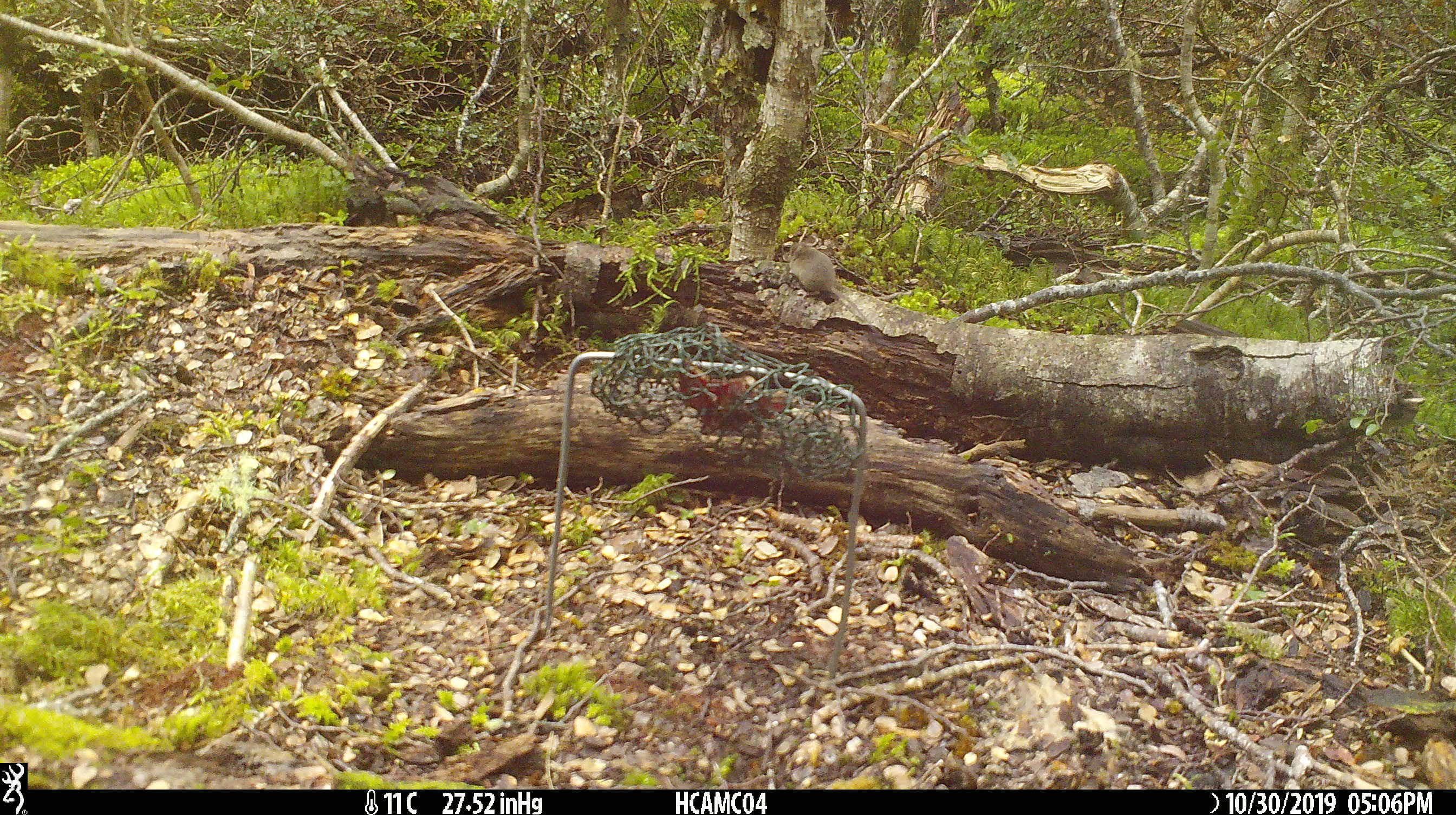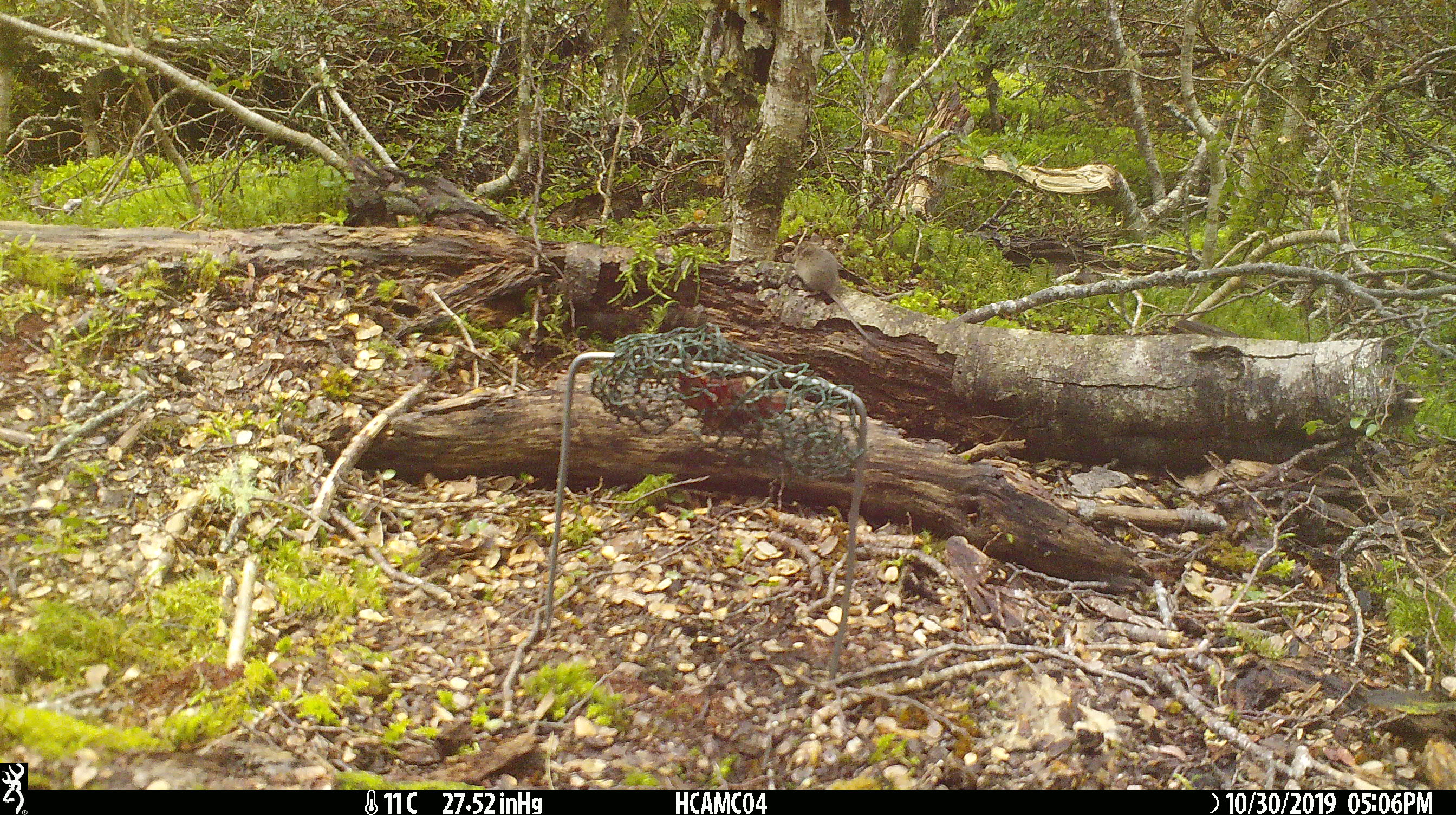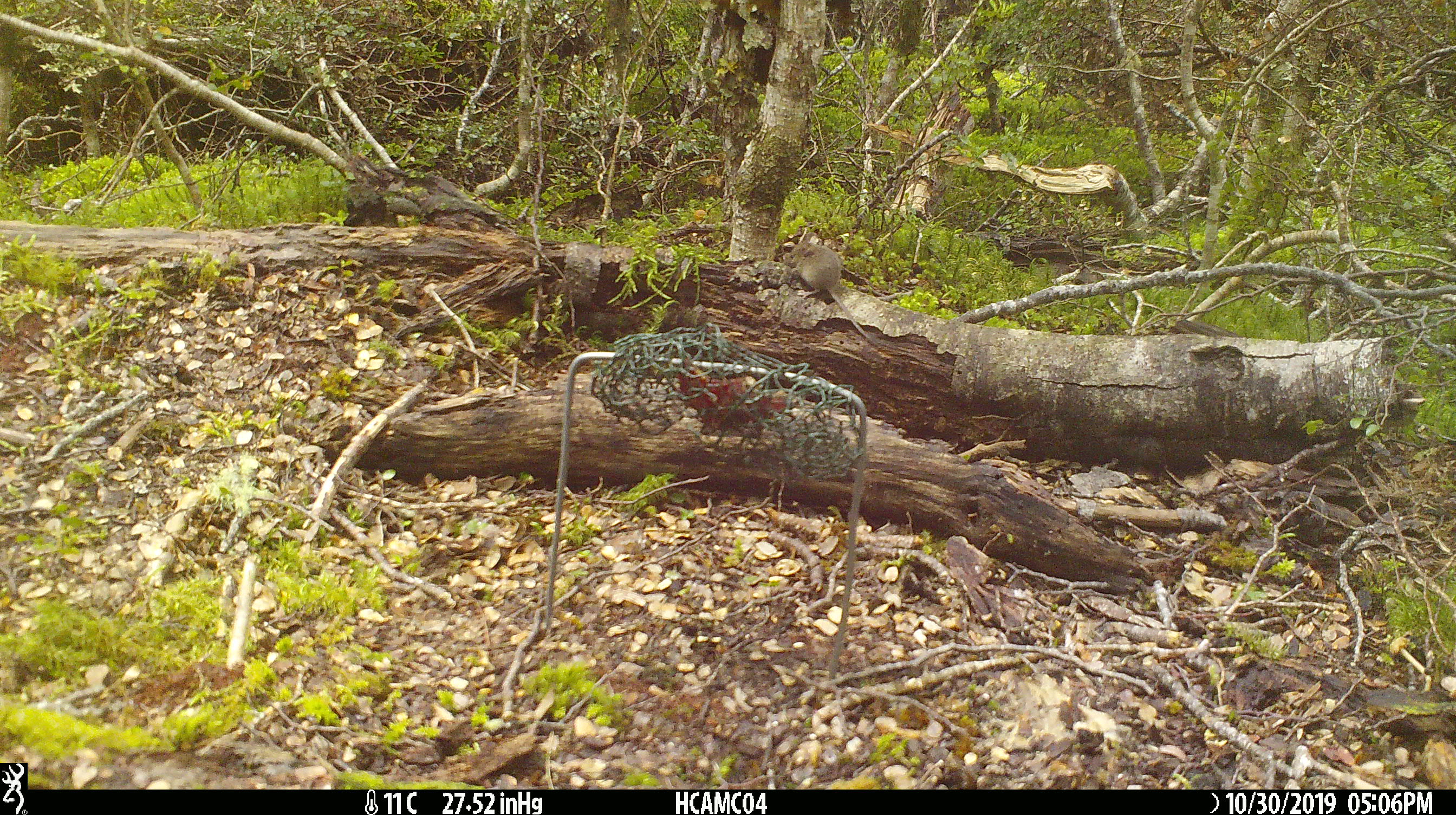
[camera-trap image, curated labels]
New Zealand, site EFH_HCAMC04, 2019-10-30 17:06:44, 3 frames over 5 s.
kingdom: Animalia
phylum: Chordata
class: Mammalia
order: Rodentia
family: Muridae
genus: Mus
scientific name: Mus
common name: mouse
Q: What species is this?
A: Mouse (Mus).